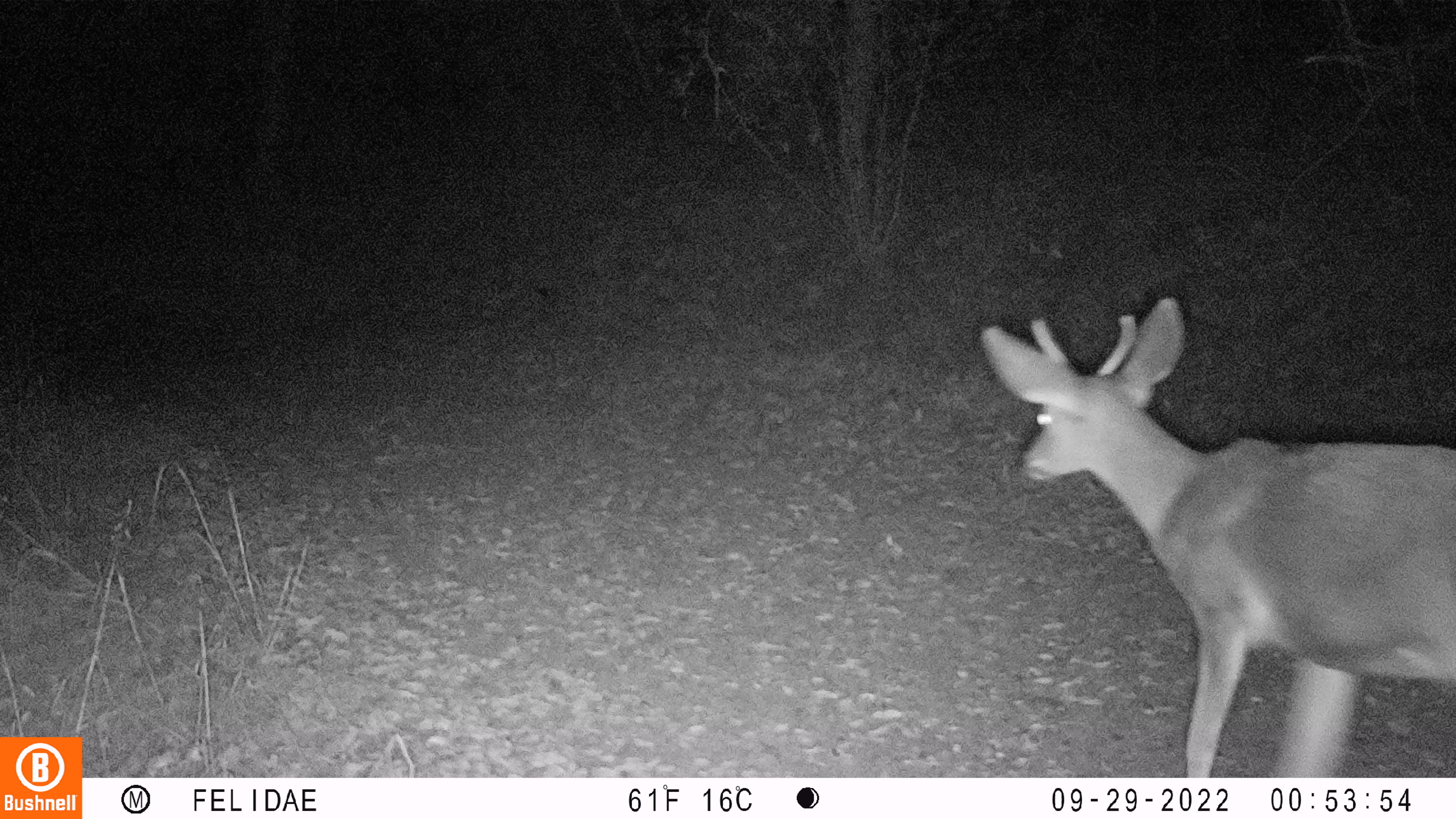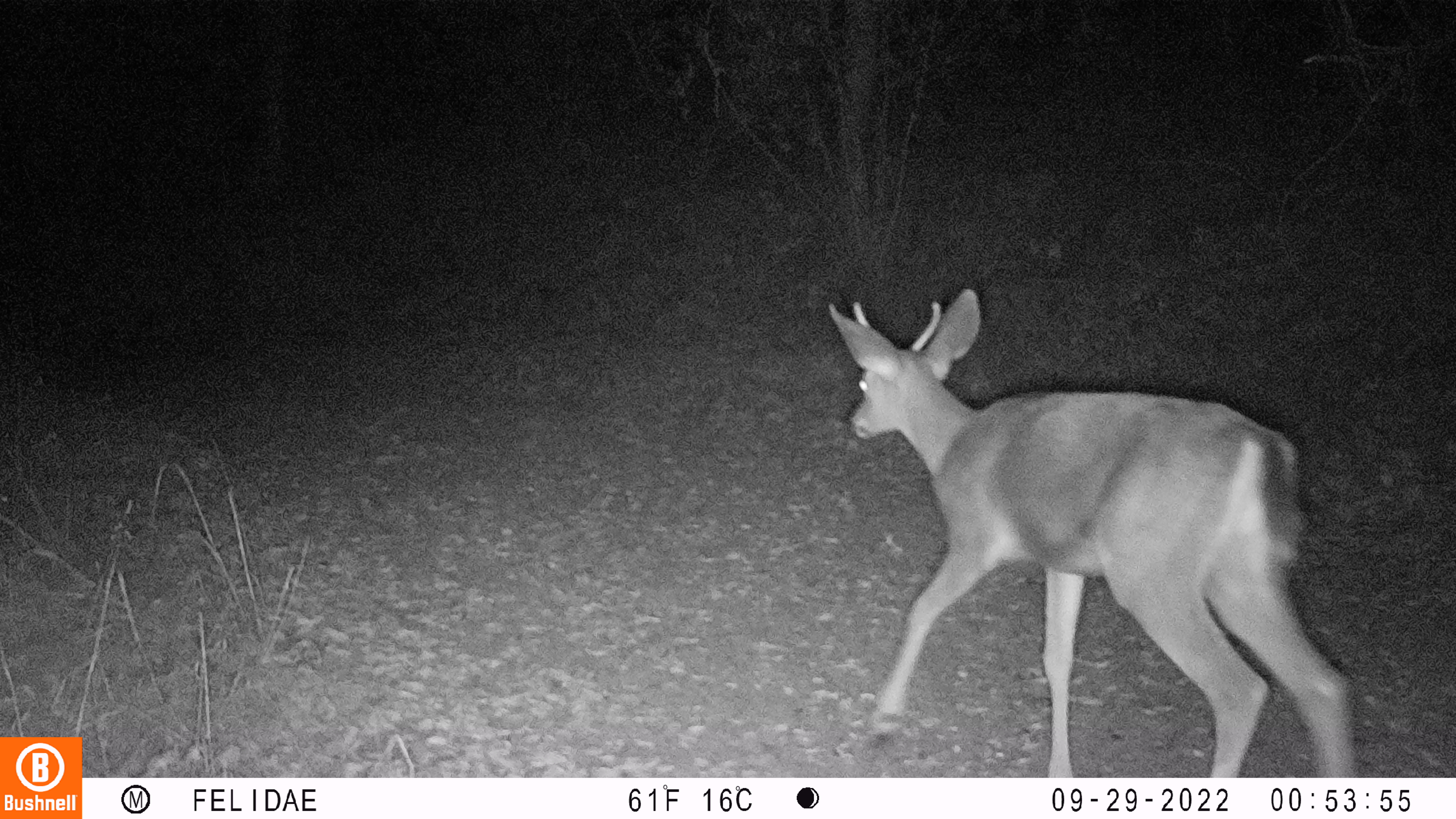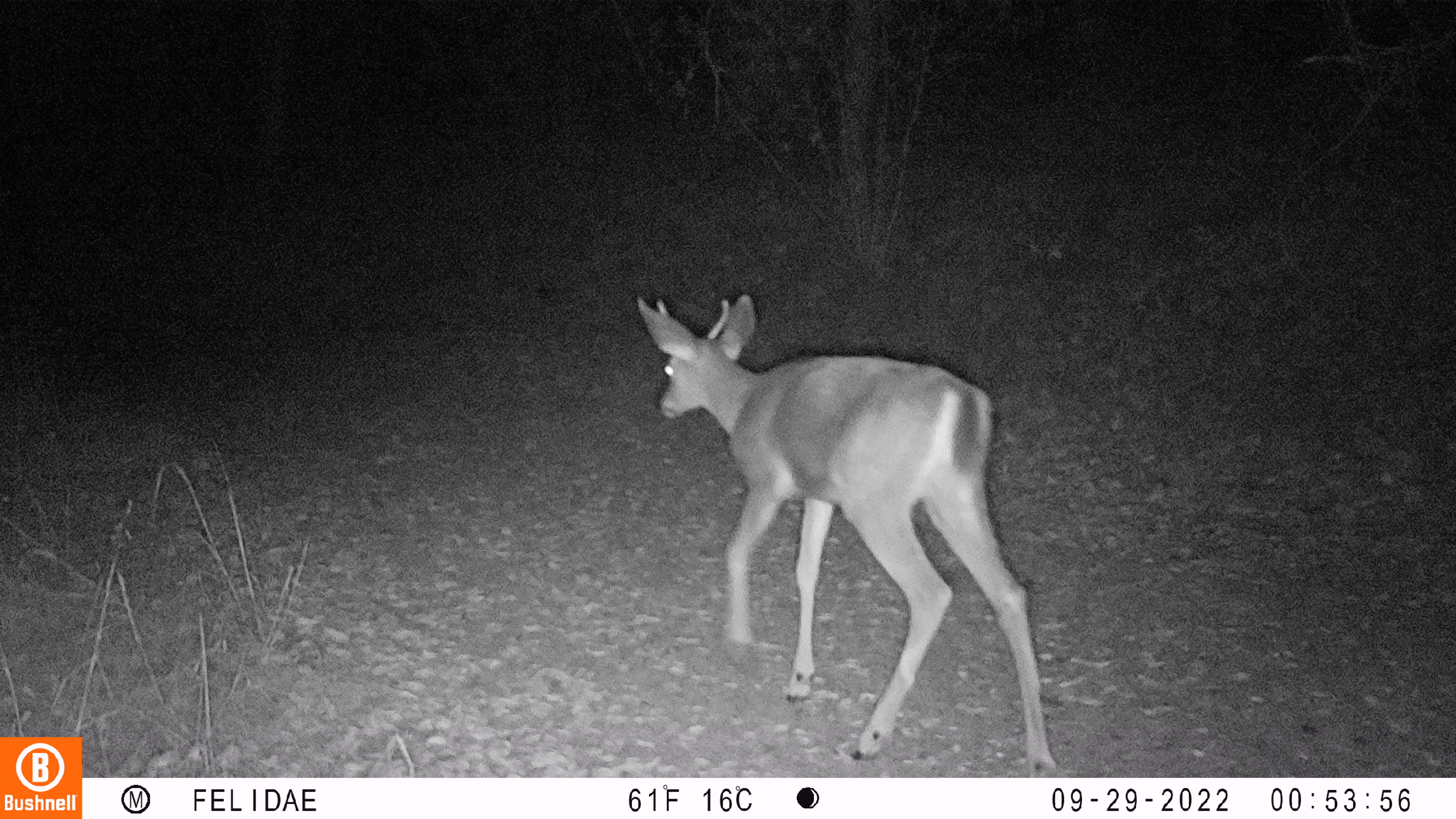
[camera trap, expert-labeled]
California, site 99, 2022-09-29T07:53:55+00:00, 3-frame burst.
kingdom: Animalia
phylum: Chordata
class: Mammalia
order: Artiodactyla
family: Cervidae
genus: Odocoileus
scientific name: Odocoileus hemionus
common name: mule deer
Mule deer (Odocoileus hemionus).